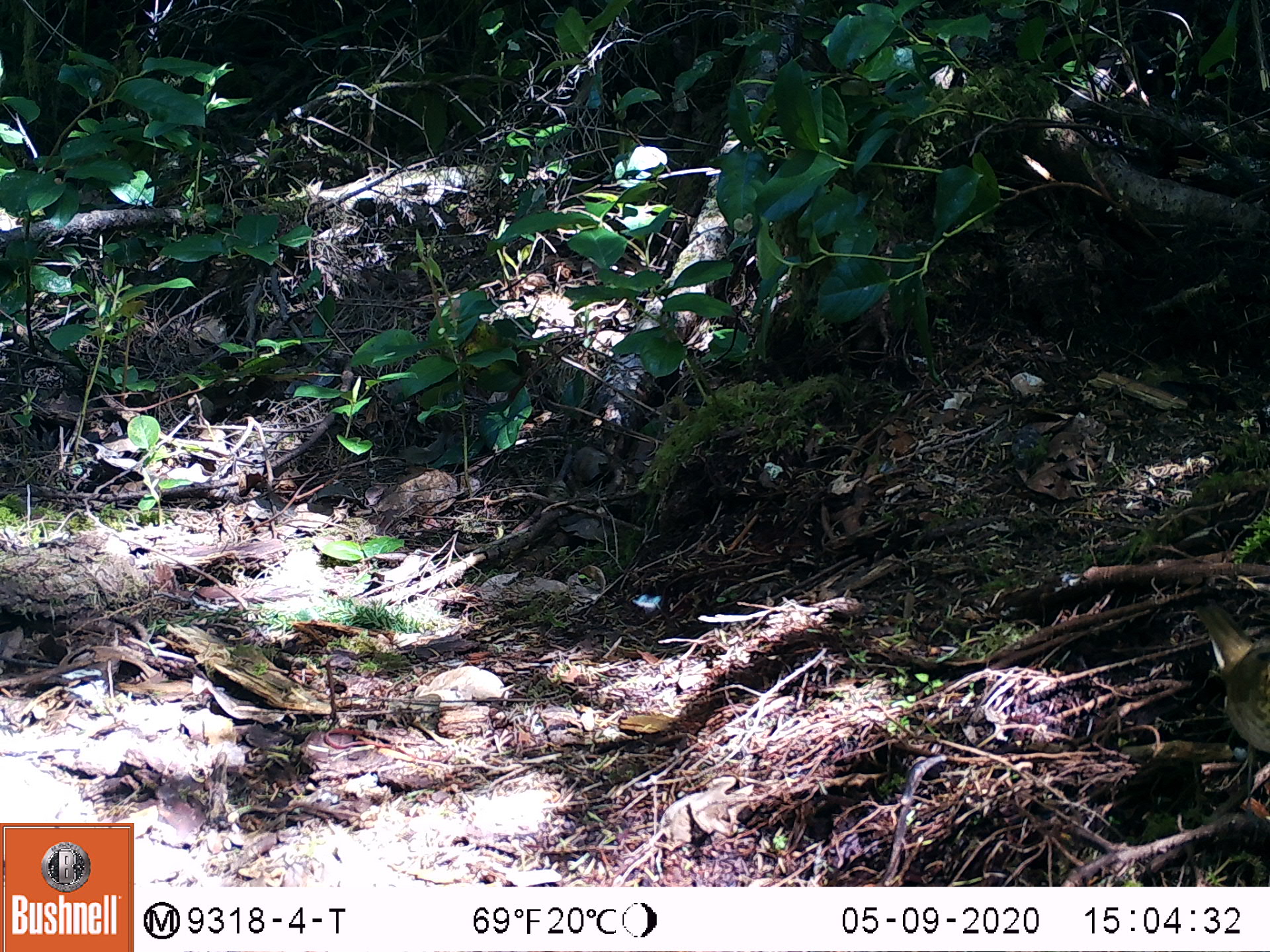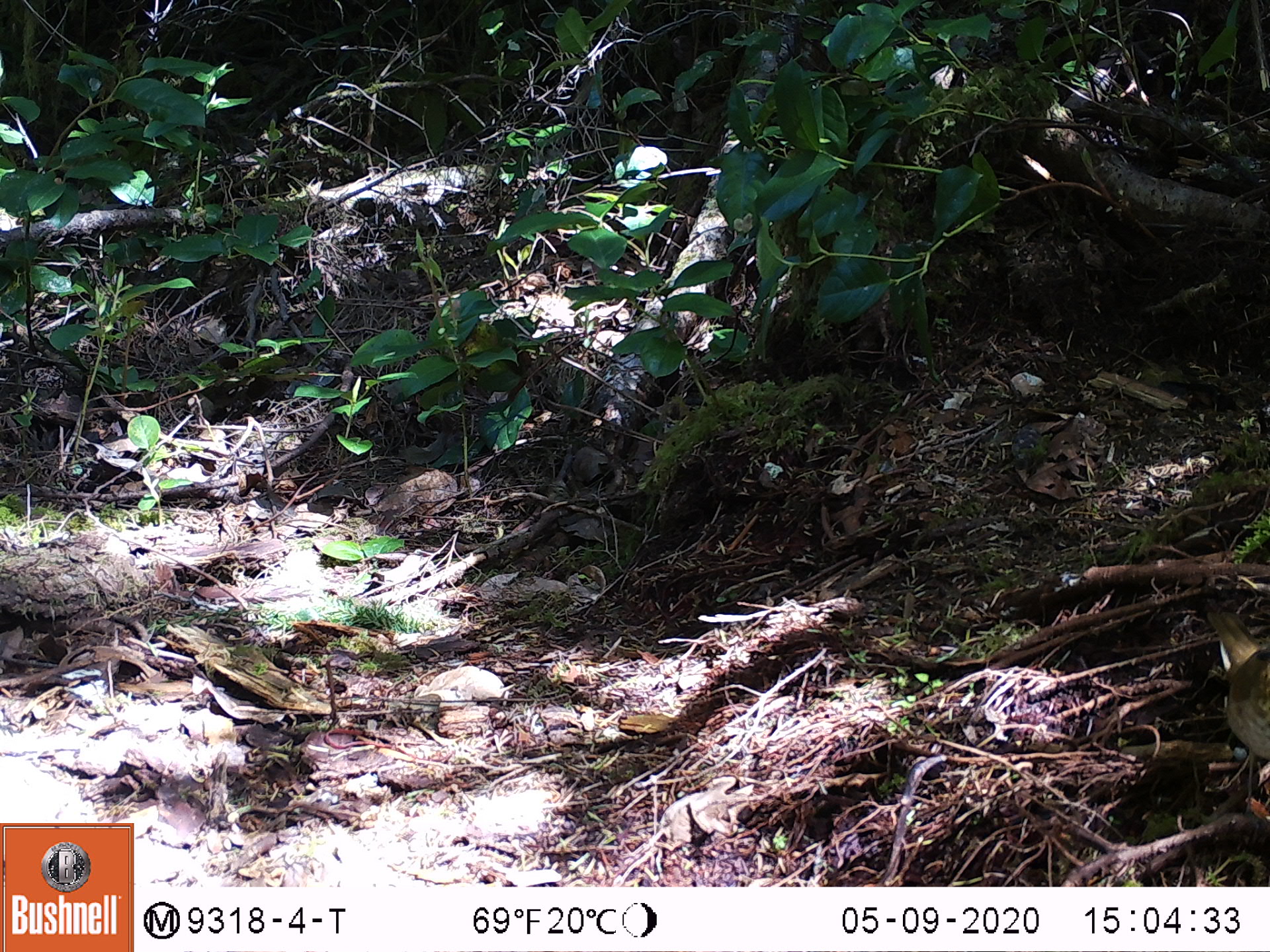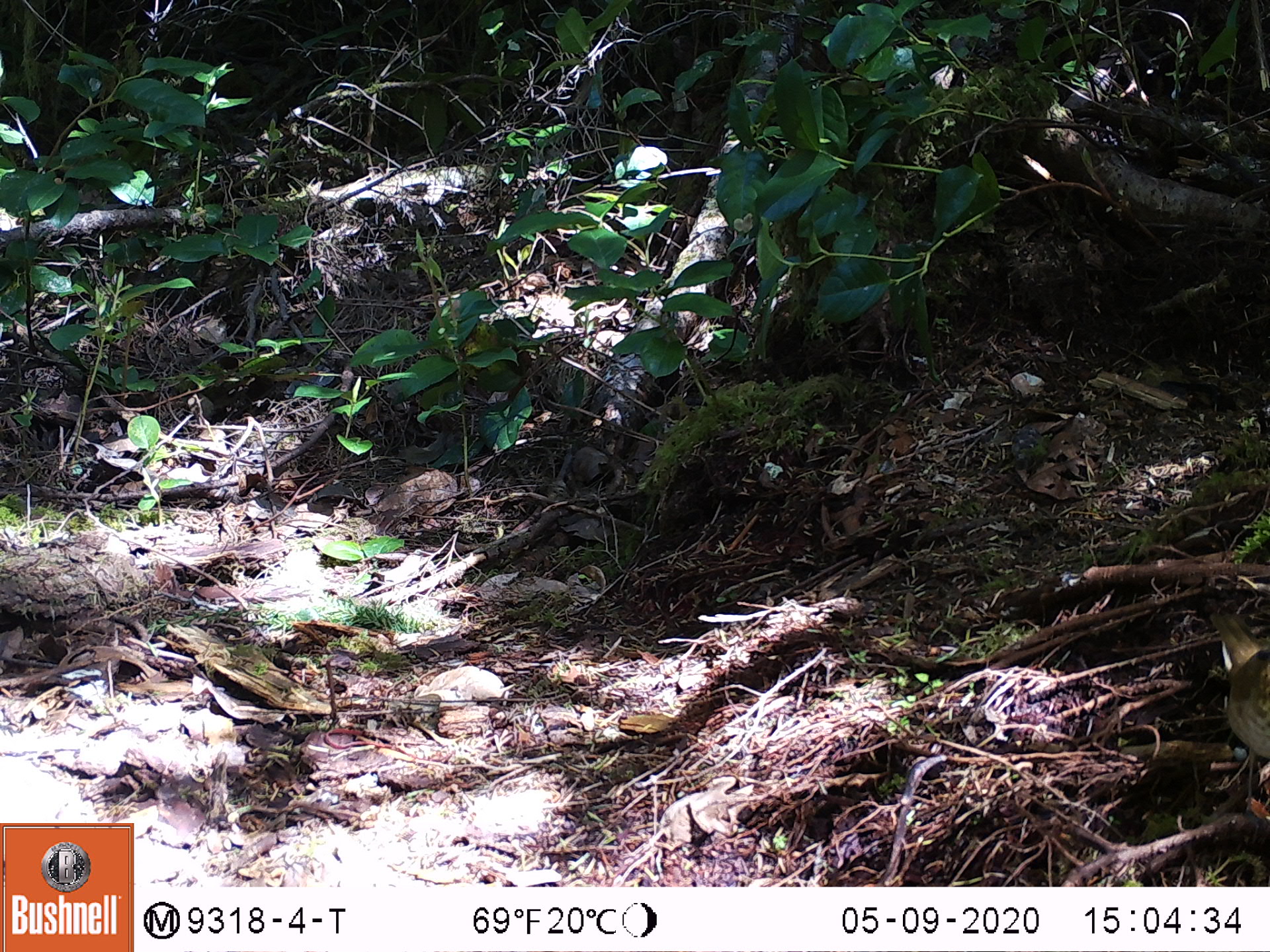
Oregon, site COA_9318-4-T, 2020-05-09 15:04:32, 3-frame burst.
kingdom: Animalia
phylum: Chordata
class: Aves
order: Passeriformes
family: Turdidae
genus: Catharus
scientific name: Catharus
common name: brown thrushes and nightingale-thrushes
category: catharus species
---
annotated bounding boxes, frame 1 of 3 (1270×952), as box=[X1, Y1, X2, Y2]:
catharus species: box=[1194, 592, 1259, 778]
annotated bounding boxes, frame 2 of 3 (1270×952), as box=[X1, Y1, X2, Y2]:
catharus species: box=[1202, 601, 1259, 764]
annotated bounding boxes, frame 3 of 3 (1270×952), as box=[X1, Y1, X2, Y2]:
catharus species: box=[1212, 611, 1259, 753]